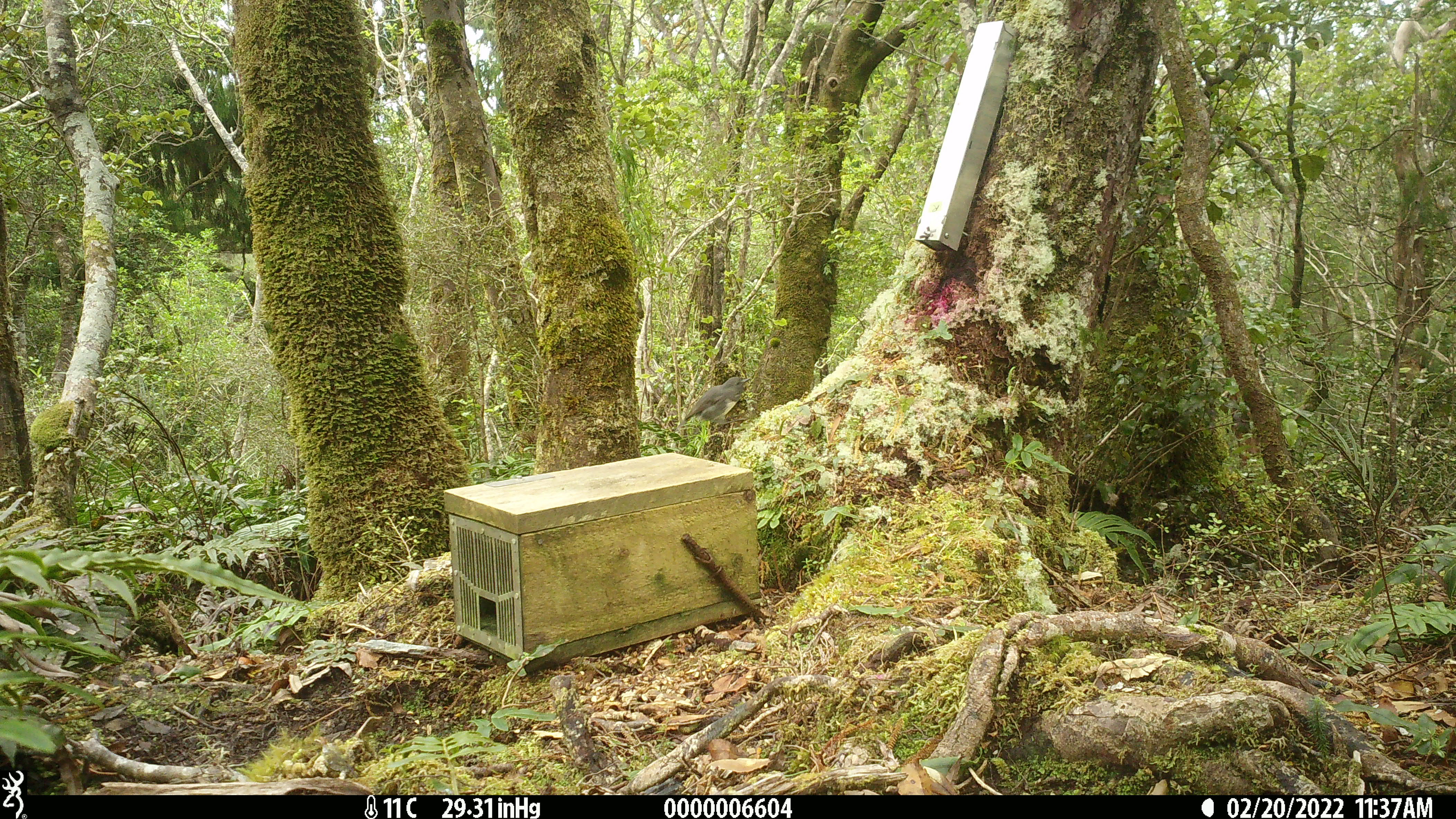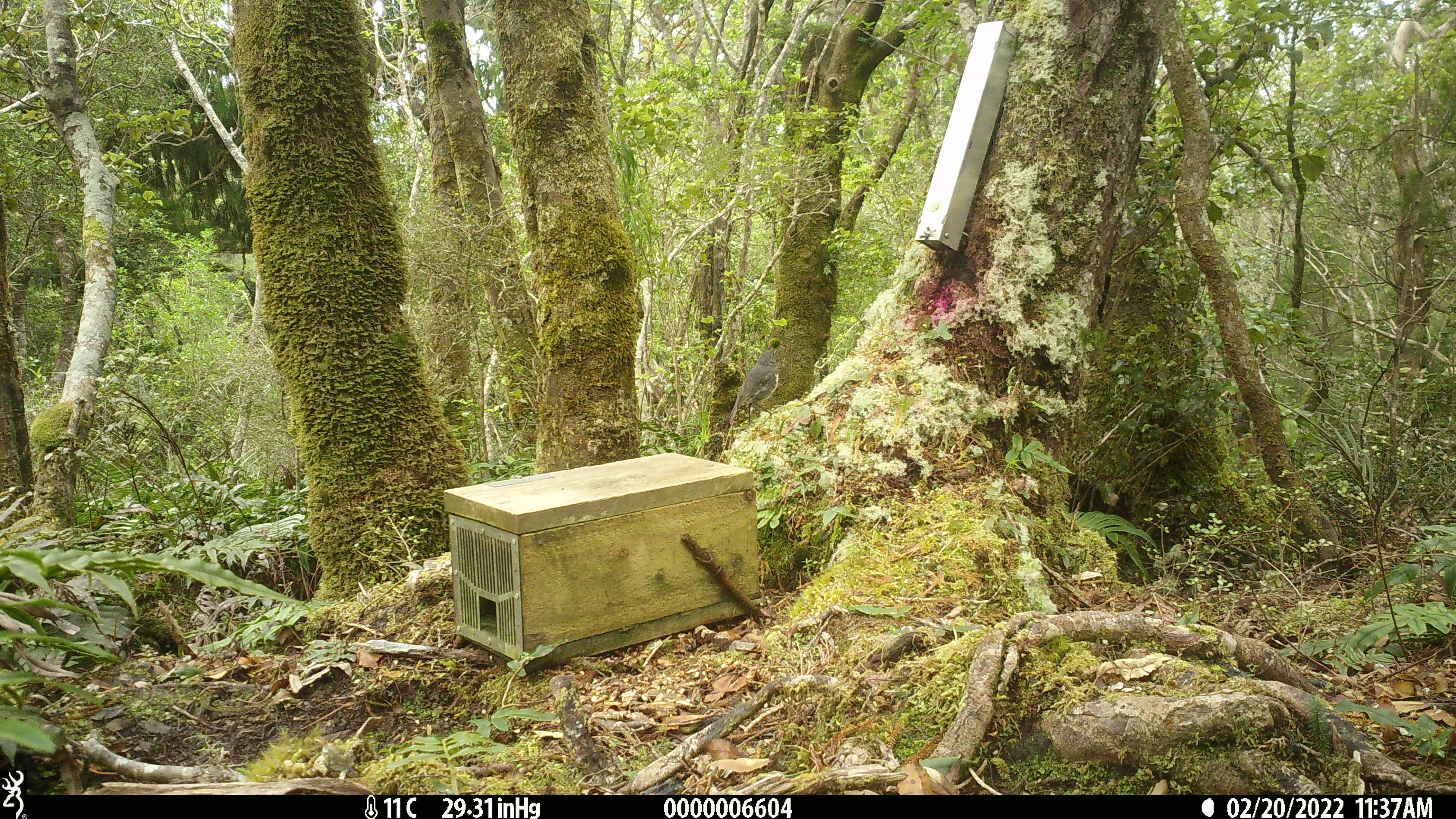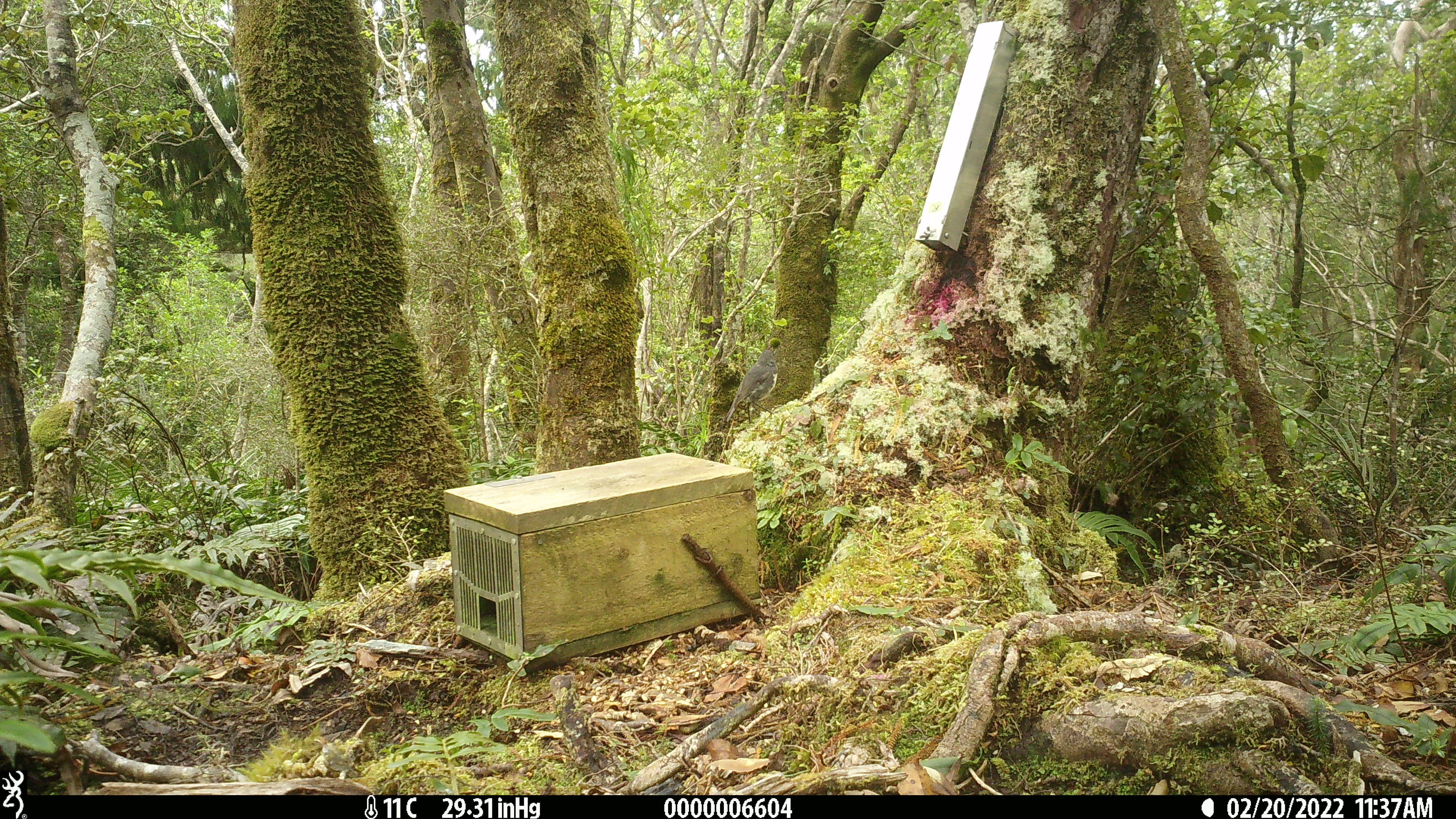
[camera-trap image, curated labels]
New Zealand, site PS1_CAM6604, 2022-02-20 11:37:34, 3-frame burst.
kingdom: Animalia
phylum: Chordata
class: Aves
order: Passeriformes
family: Petroicidae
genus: Petroica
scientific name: Petroica australis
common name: new zealand robin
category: robin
Robin (new zealand robin) (Petroica australis).